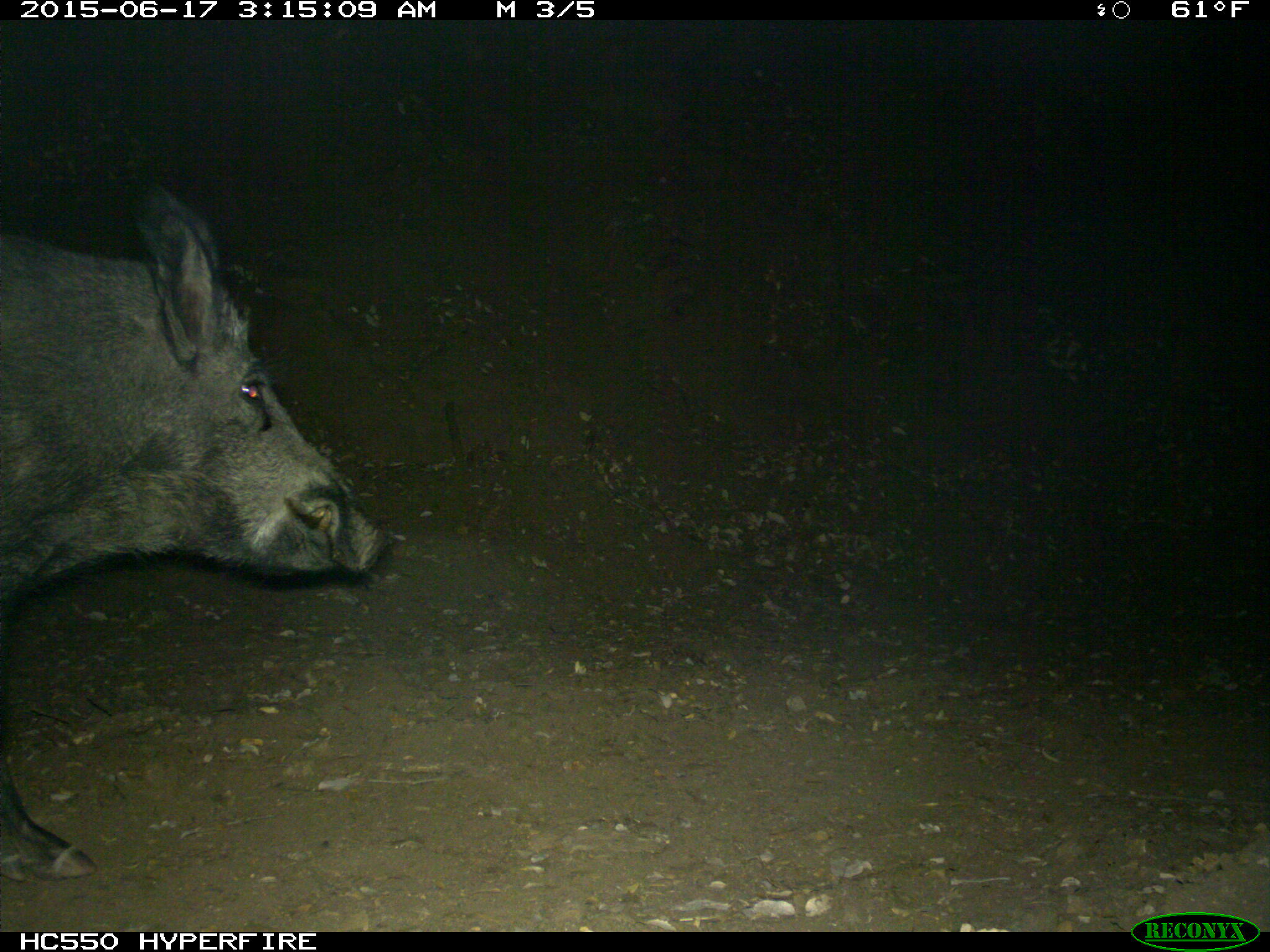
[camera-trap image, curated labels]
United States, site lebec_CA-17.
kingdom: Animalia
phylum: Chordata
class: Mammalia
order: Artiodactyla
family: Suidae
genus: Sus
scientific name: Sus scrofa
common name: wild boar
Sus scrofa (wild boar).